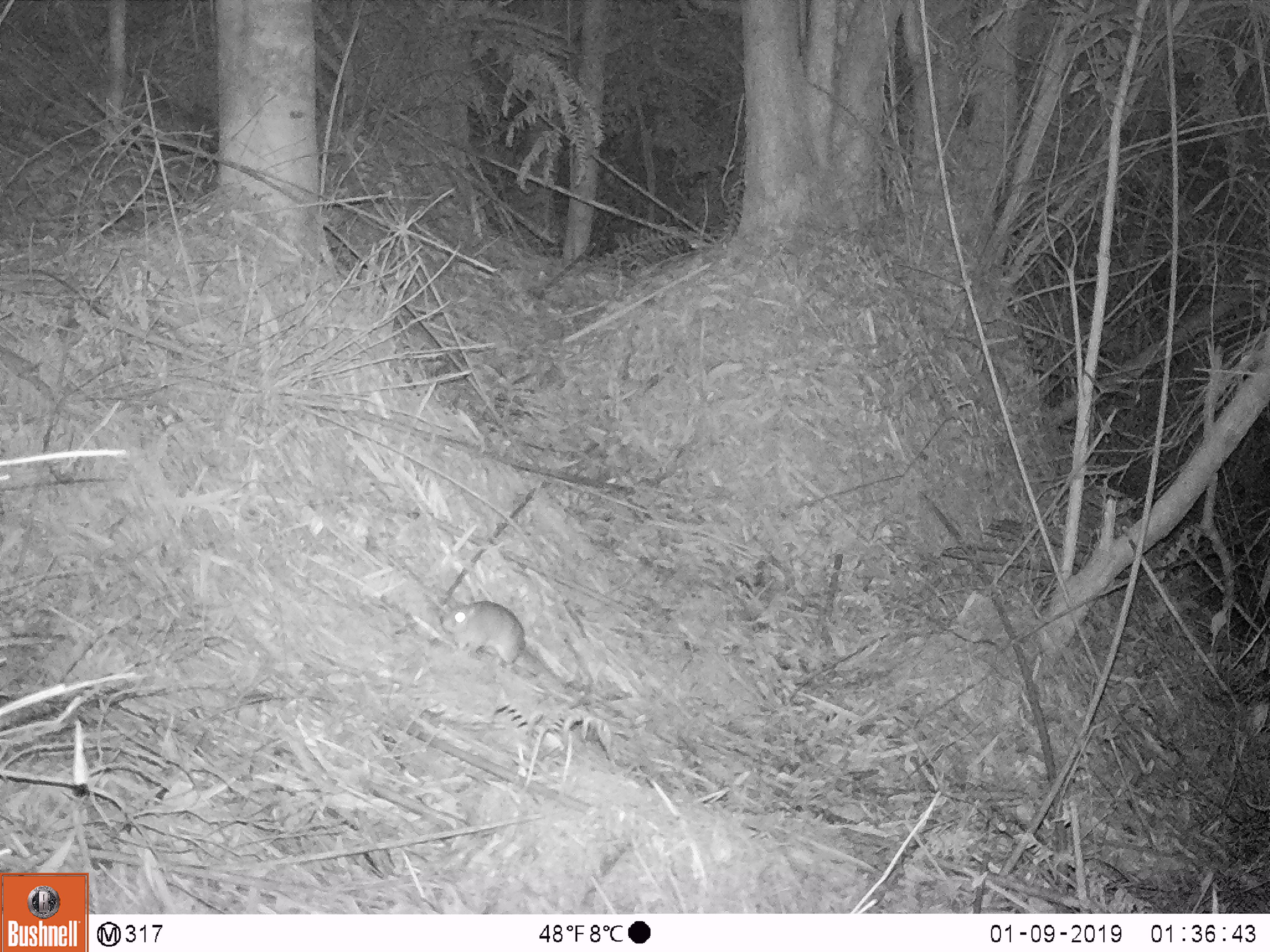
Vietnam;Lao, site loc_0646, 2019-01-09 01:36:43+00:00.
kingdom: Animalia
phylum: Chordata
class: Mammalia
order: Rodentia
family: Muridae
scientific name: Muridae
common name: old-world mice and rats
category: unidentified murid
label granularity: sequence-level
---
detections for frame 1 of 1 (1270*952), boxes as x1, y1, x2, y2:
unidentified murid: 441, 595, 568, 691